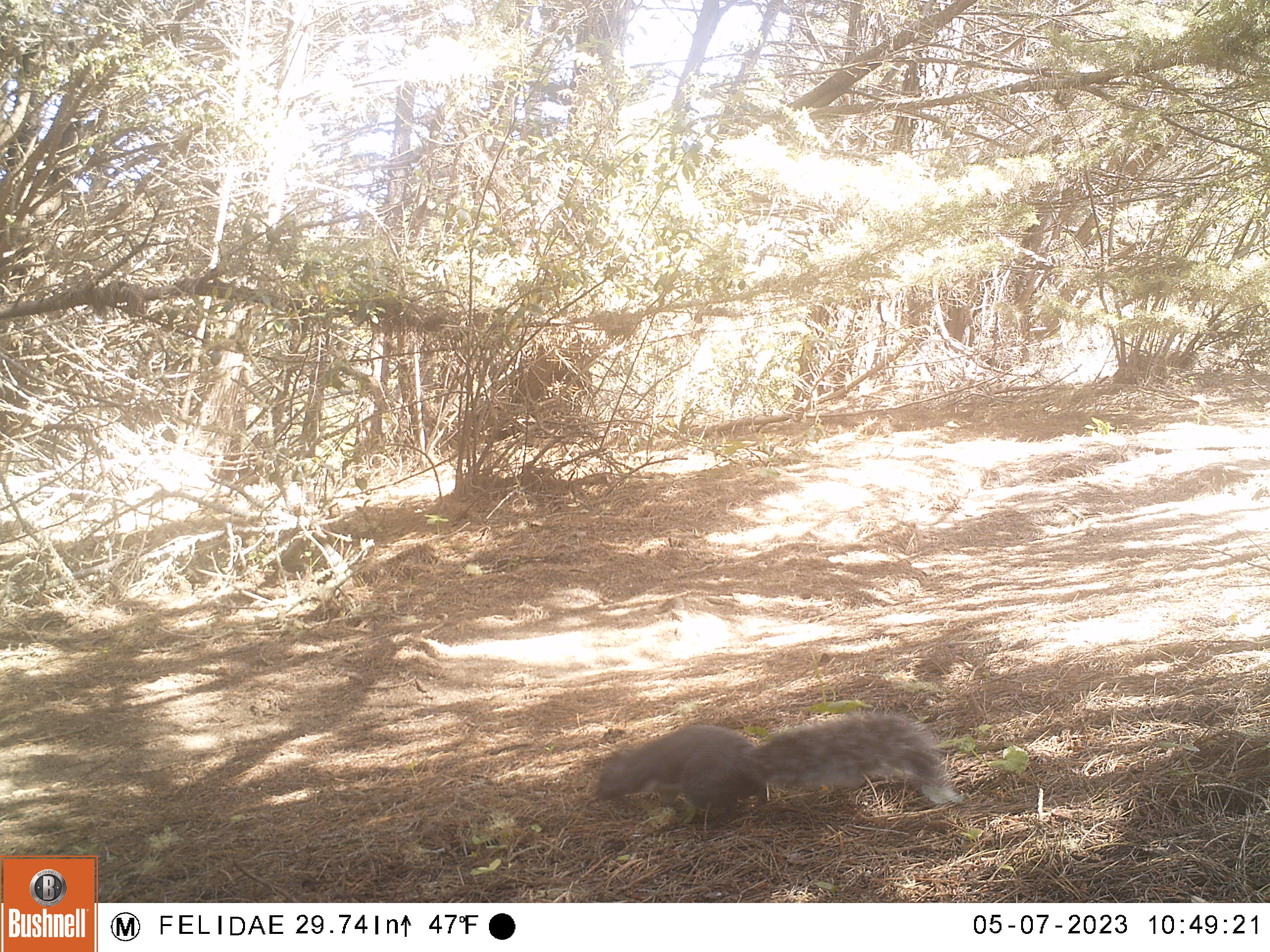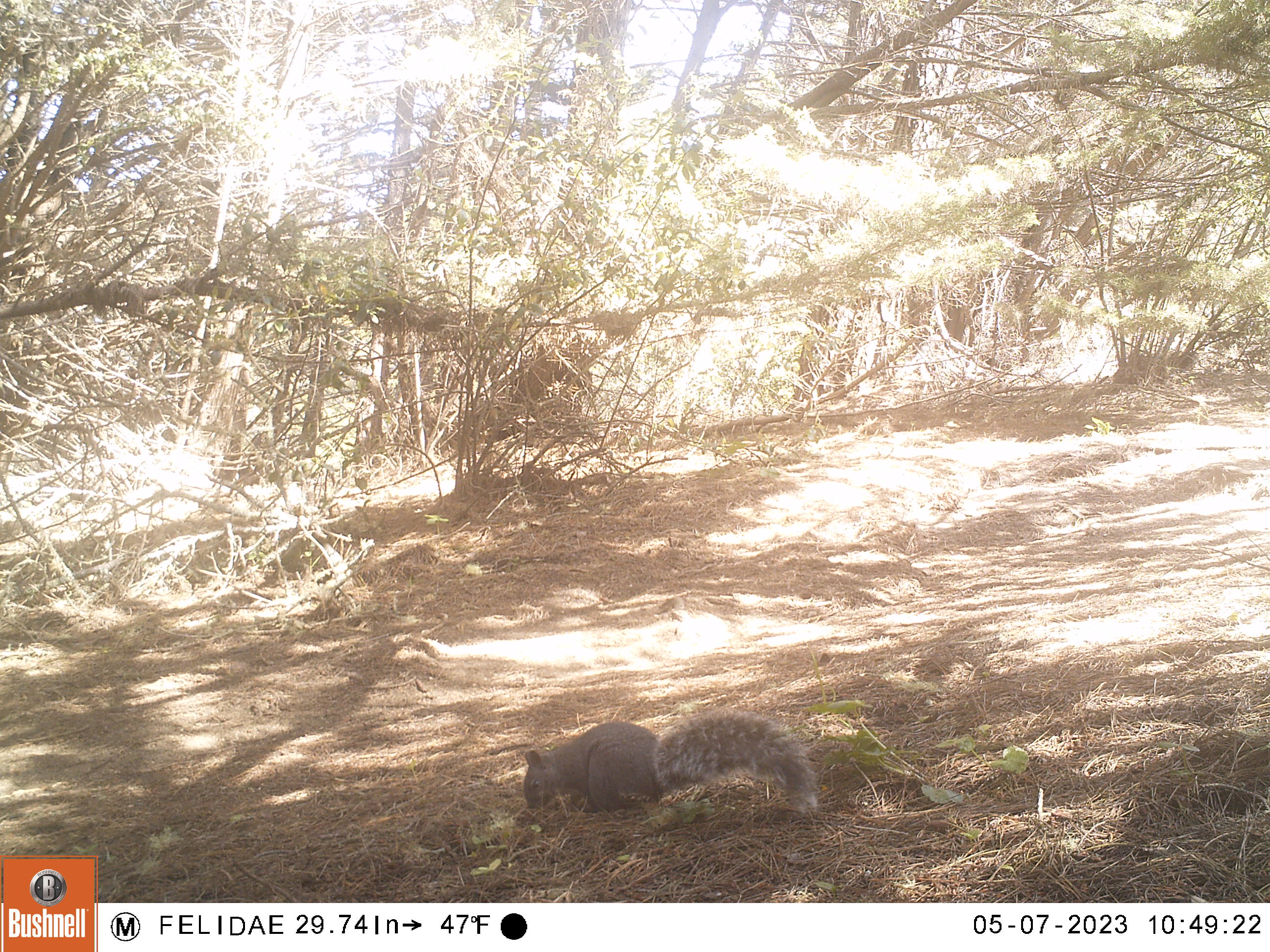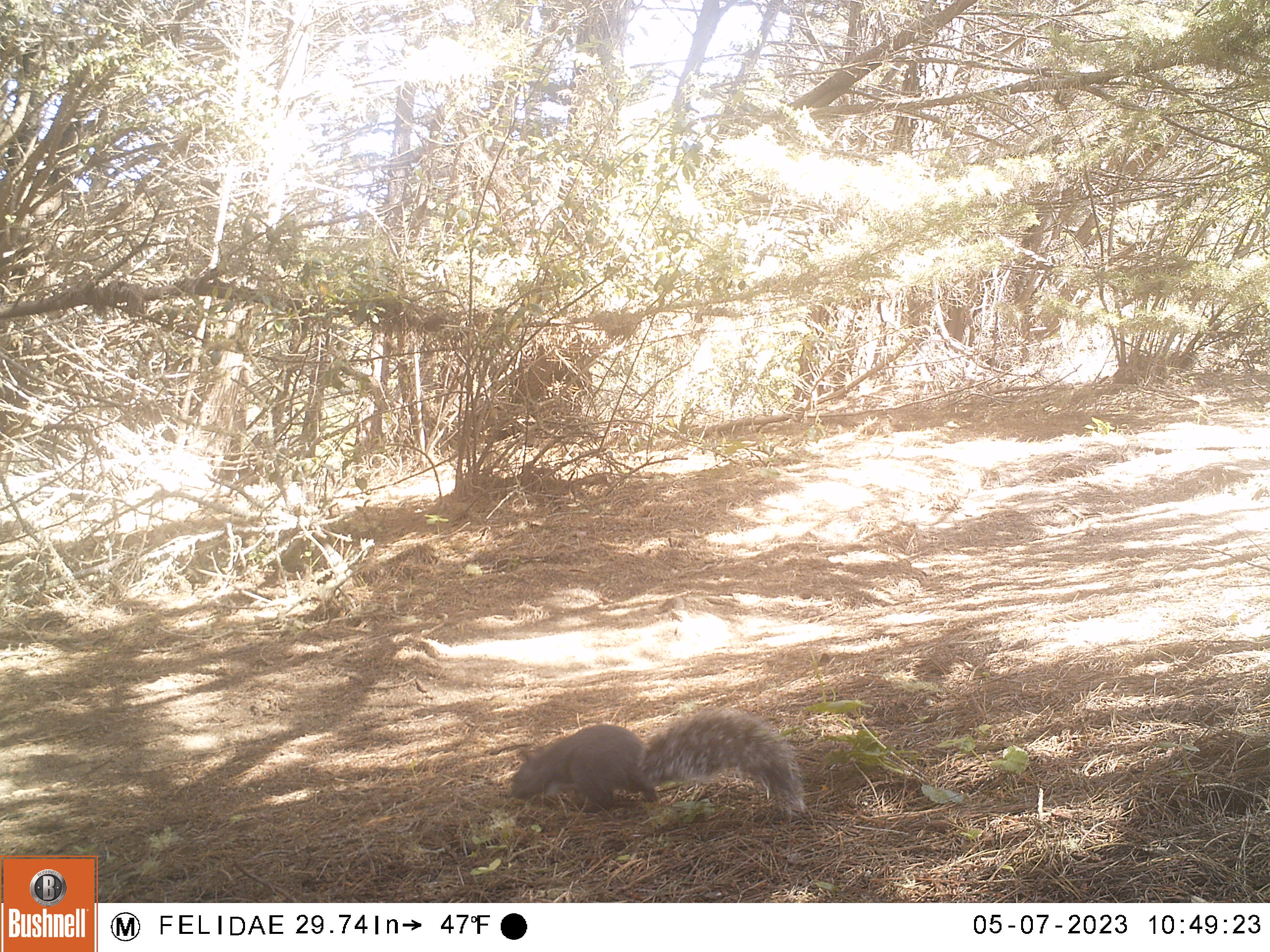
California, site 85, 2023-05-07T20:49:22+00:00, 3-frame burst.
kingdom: Animalia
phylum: Chordata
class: Mammalia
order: Rodentia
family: Sciuridae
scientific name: Sciuridae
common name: squirrel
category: unknown squirrel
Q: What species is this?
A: Unknown squirrel (squirrel) (Sciuridae).